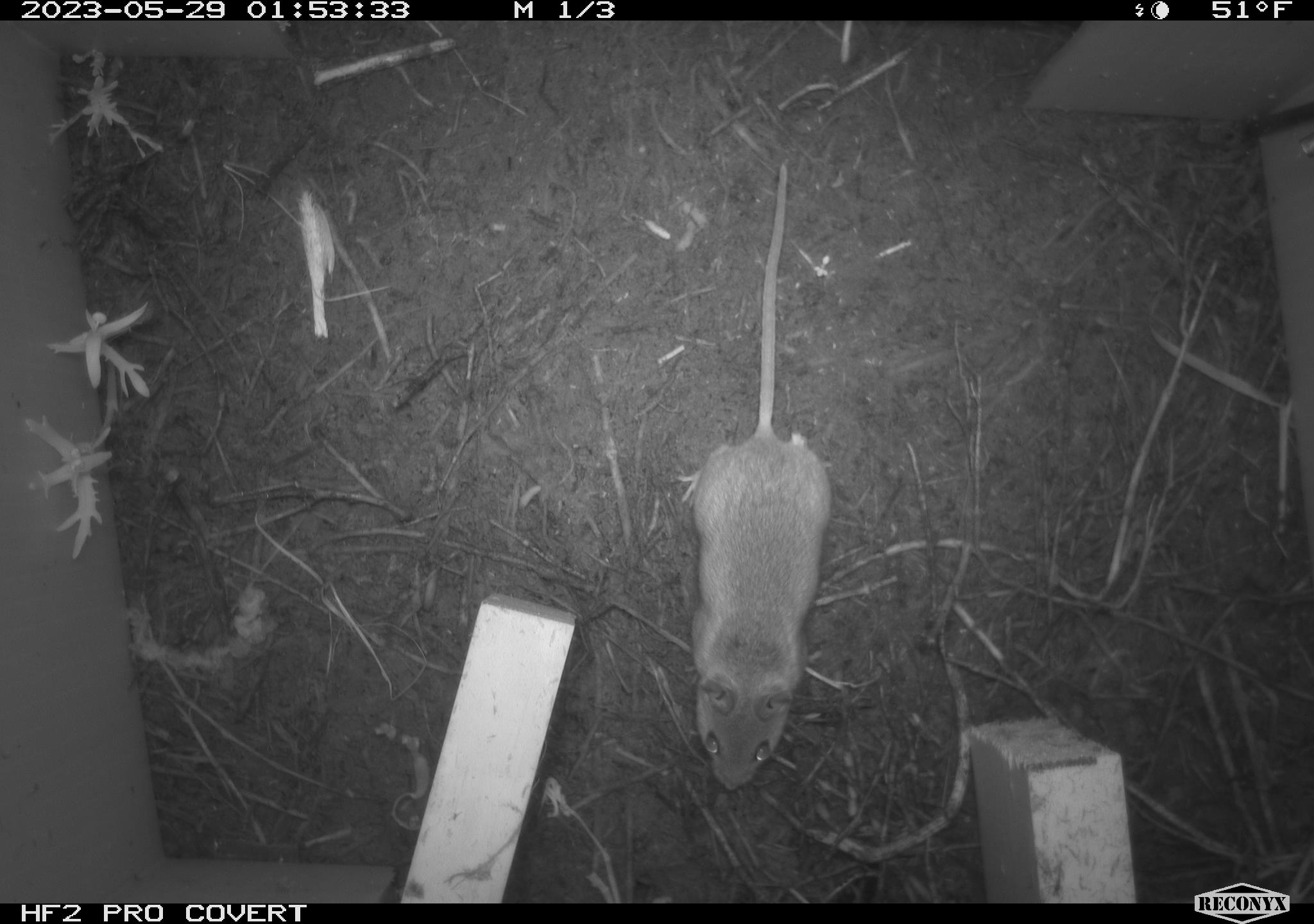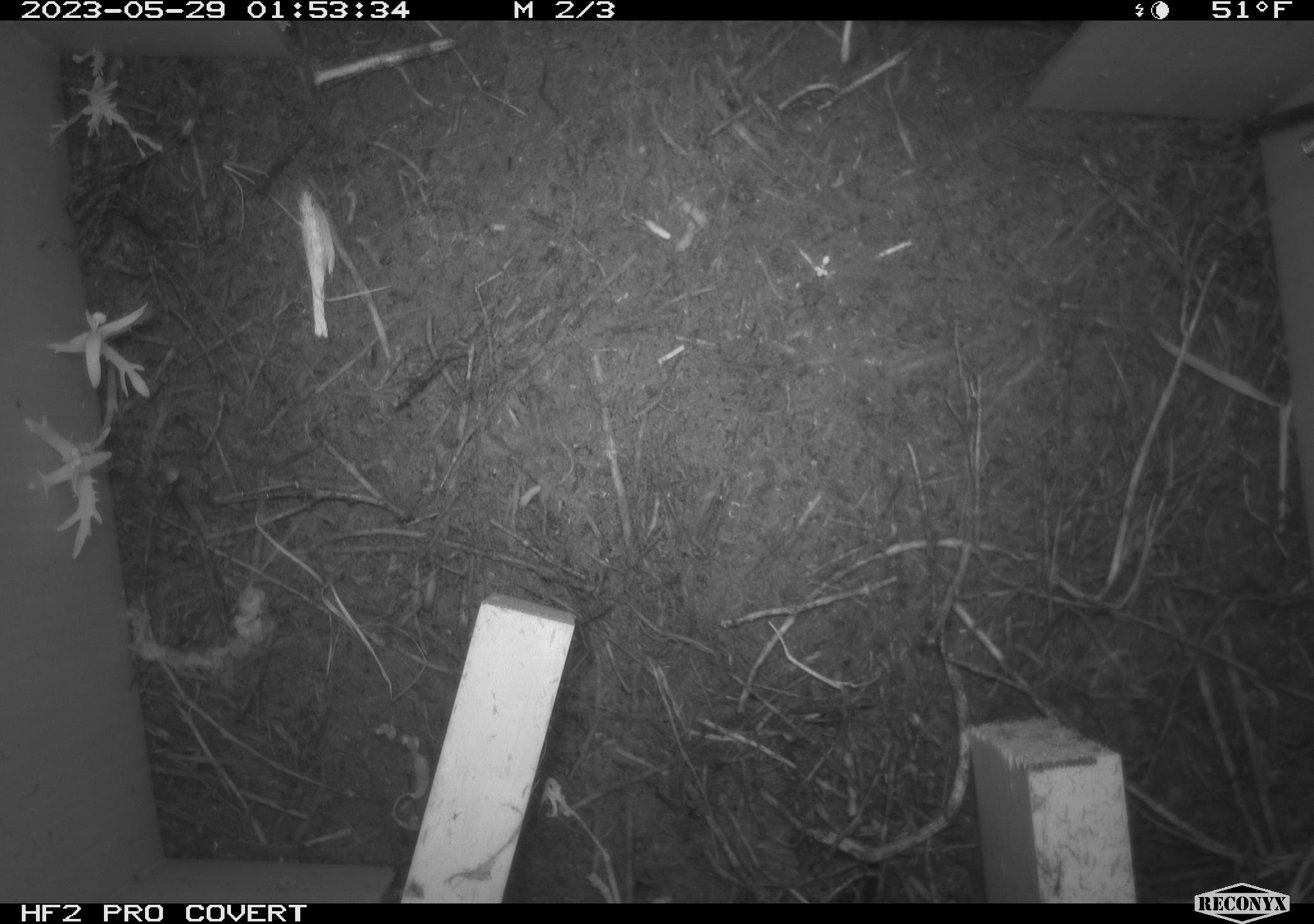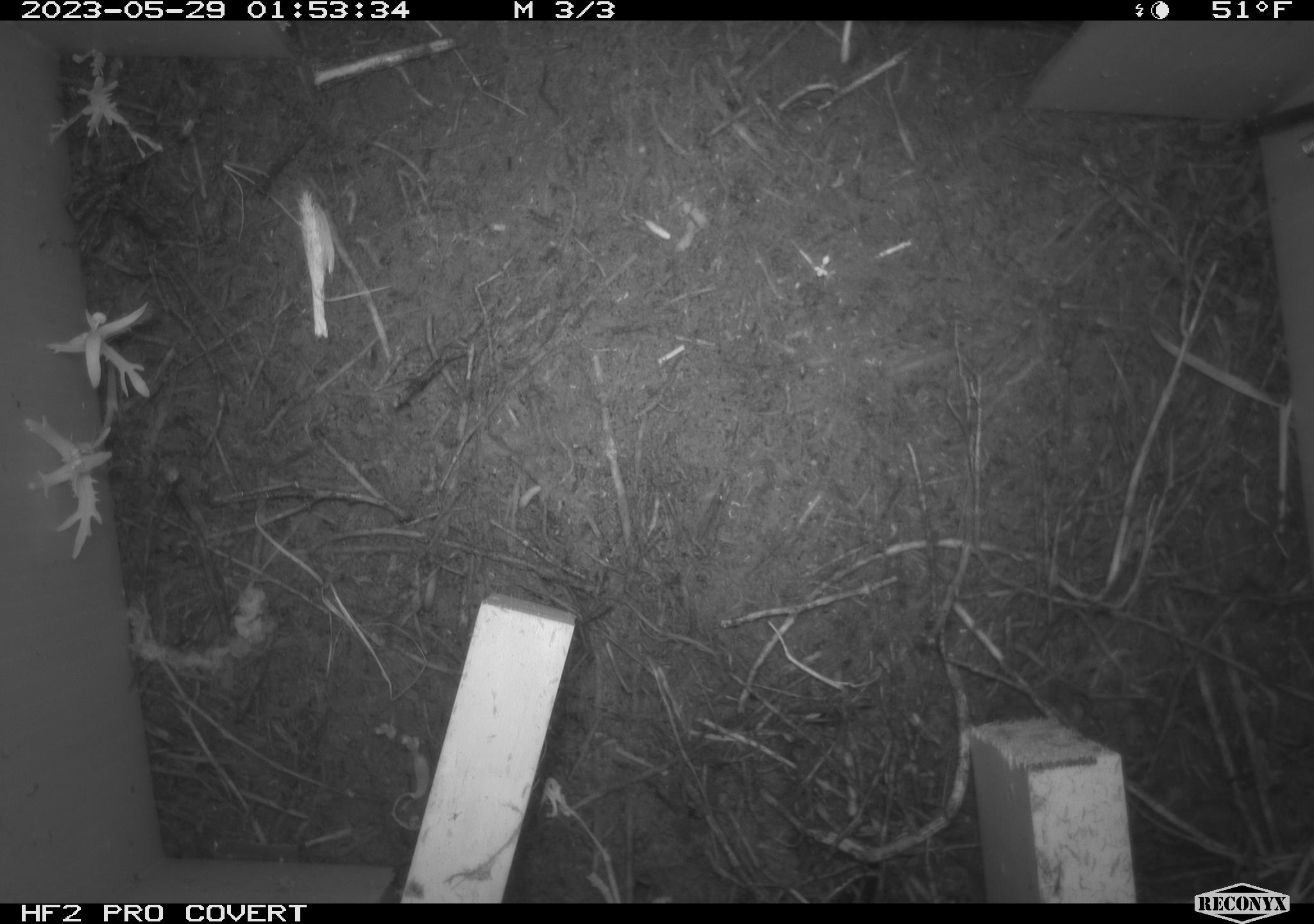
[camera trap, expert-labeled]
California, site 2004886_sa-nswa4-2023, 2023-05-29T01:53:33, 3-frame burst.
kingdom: Animalia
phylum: Chordata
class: Mammalia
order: Rodentia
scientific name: Rodentia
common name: mouse species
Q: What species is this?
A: Mouse species (Rodentia).